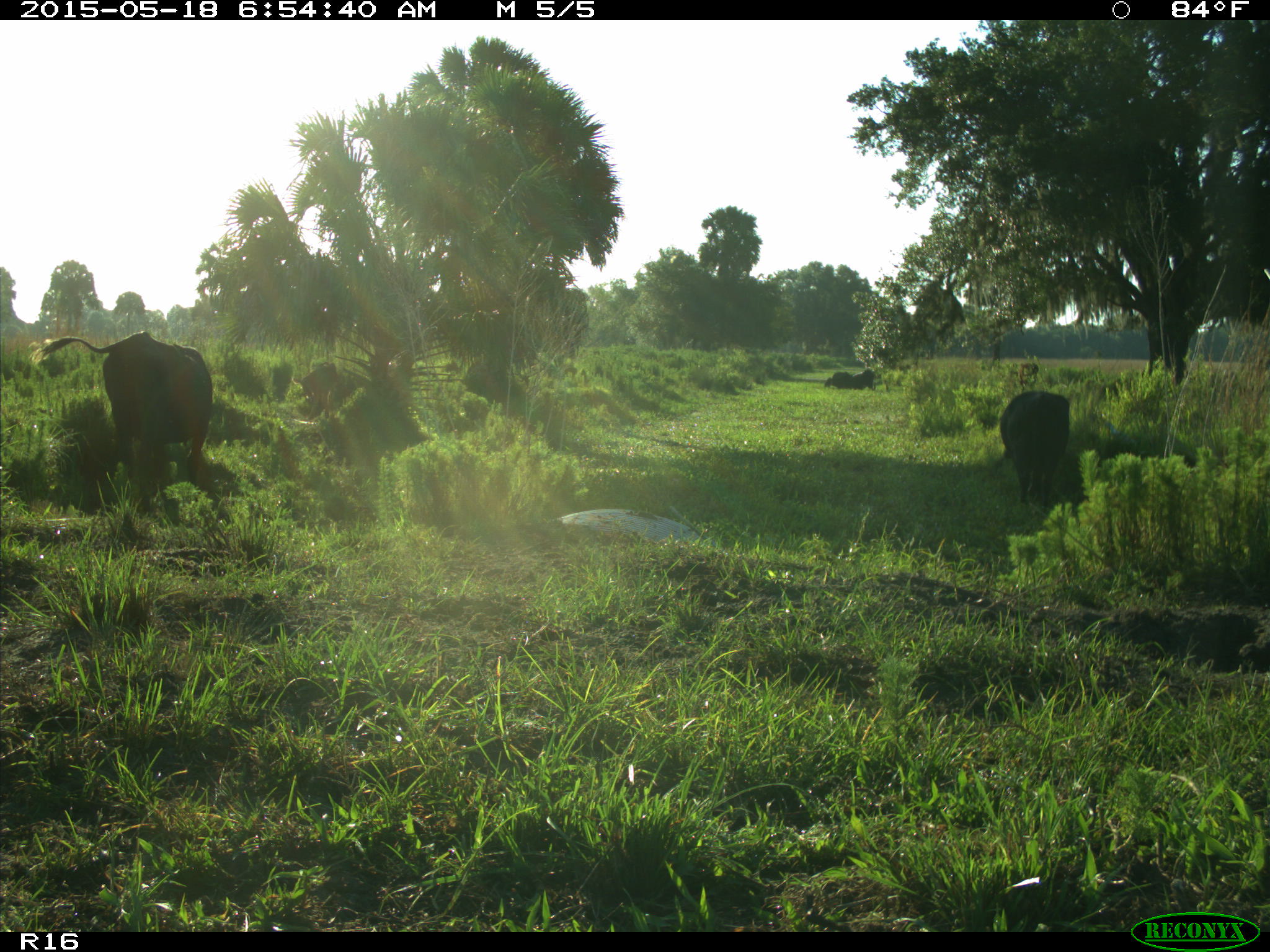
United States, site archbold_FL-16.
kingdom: Animalia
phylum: Chordata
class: Mammalia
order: Artiodactyla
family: Bovidae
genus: Bos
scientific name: Bos taurus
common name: domestic cow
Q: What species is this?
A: Bos taurus (domestic cow).